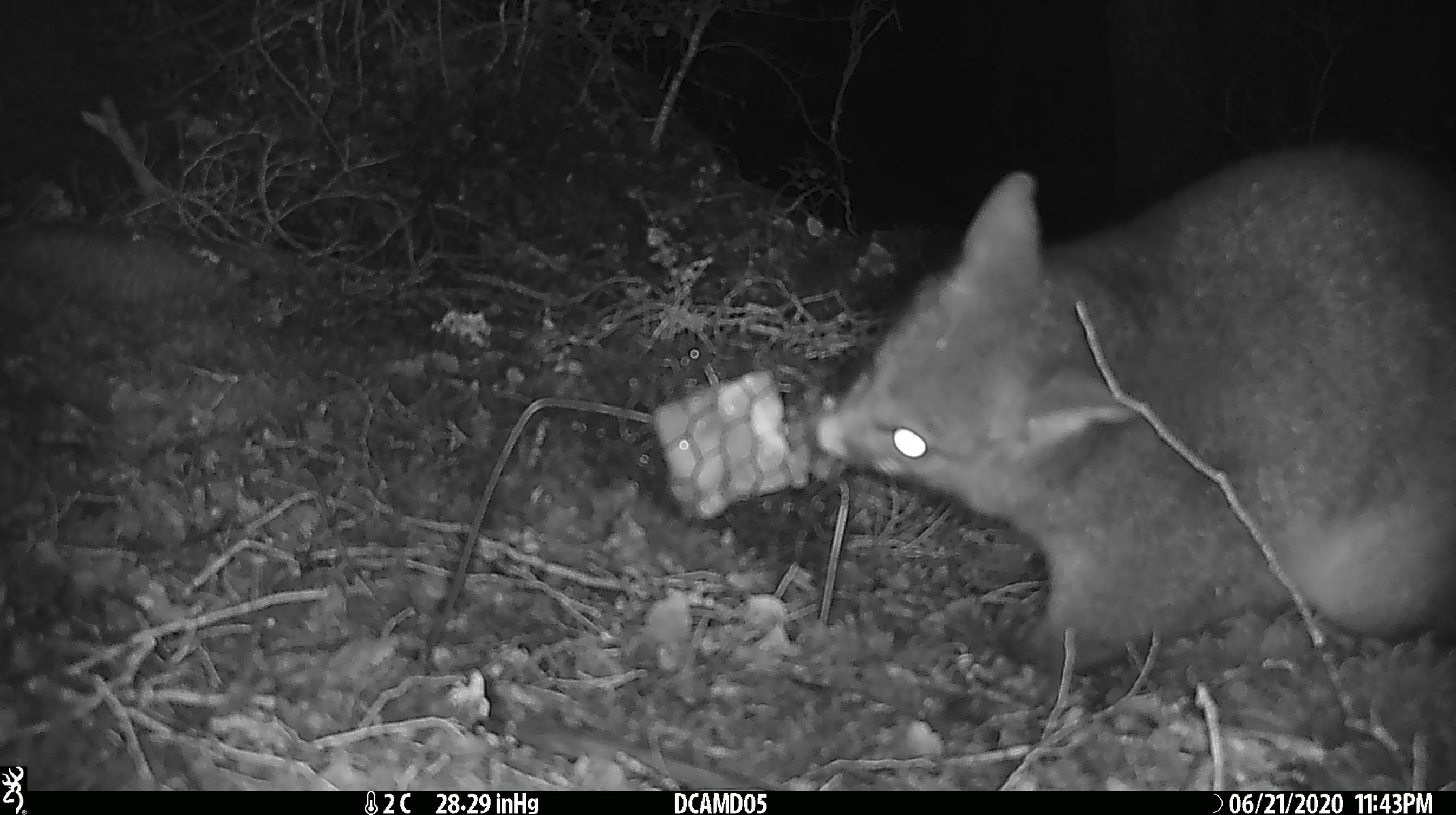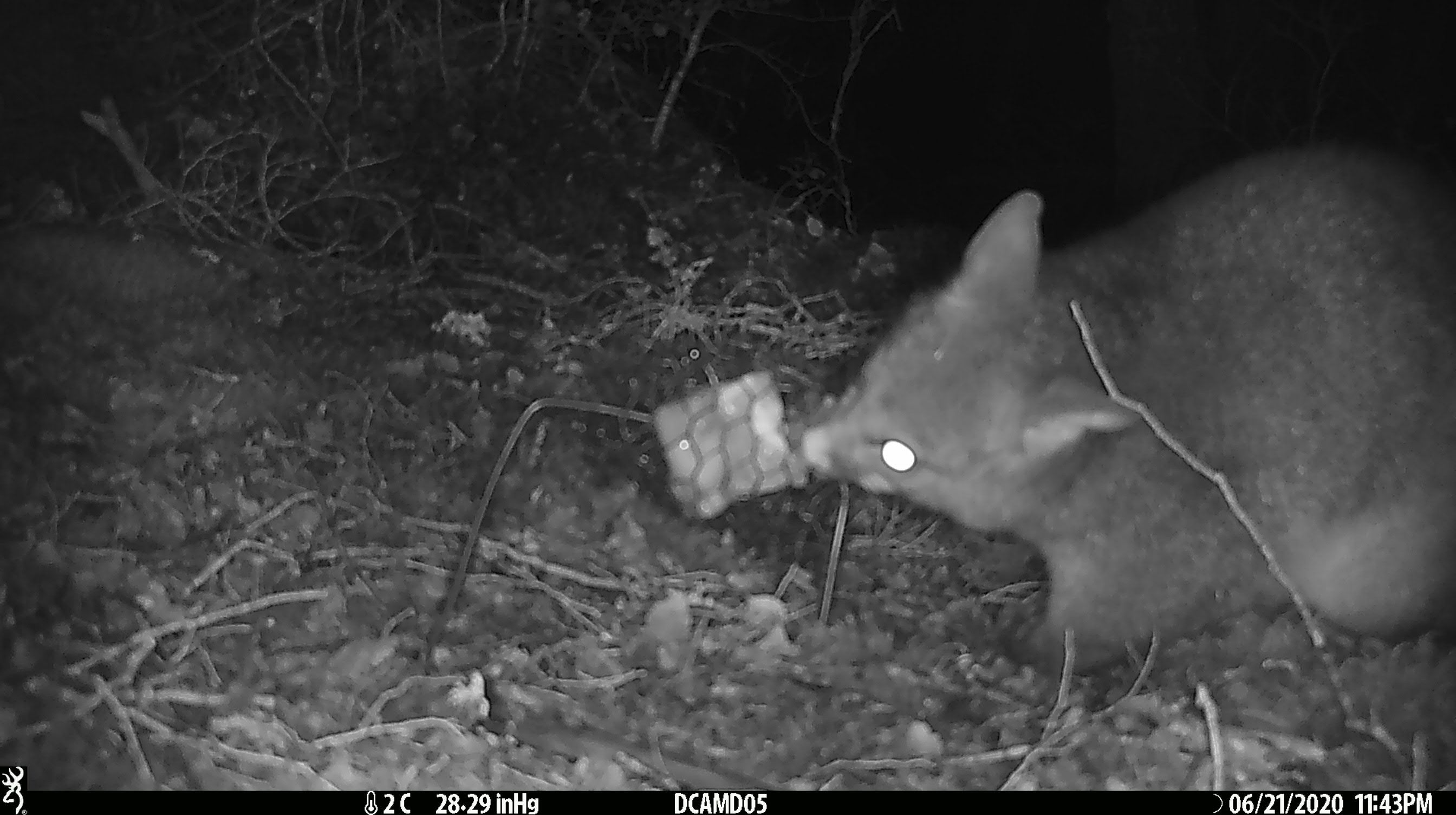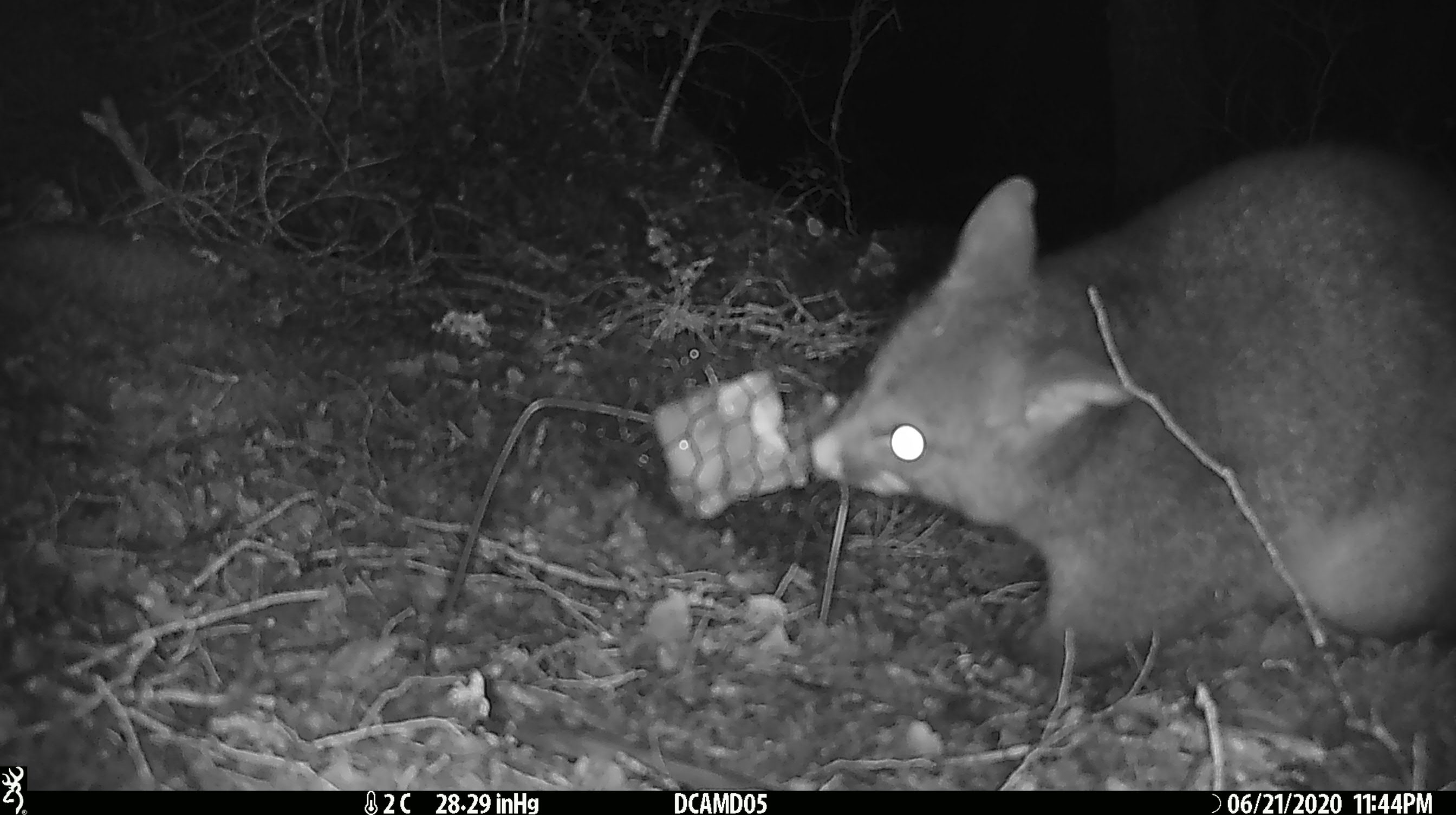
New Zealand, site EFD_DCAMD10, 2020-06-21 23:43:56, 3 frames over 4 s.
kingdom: Animalia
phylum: Chordata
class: Mammalia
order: Diprotodontia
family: Phalangeridae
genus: Trichosurus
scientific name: Trichosurus vulpecula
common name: common brushtail possum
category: possum